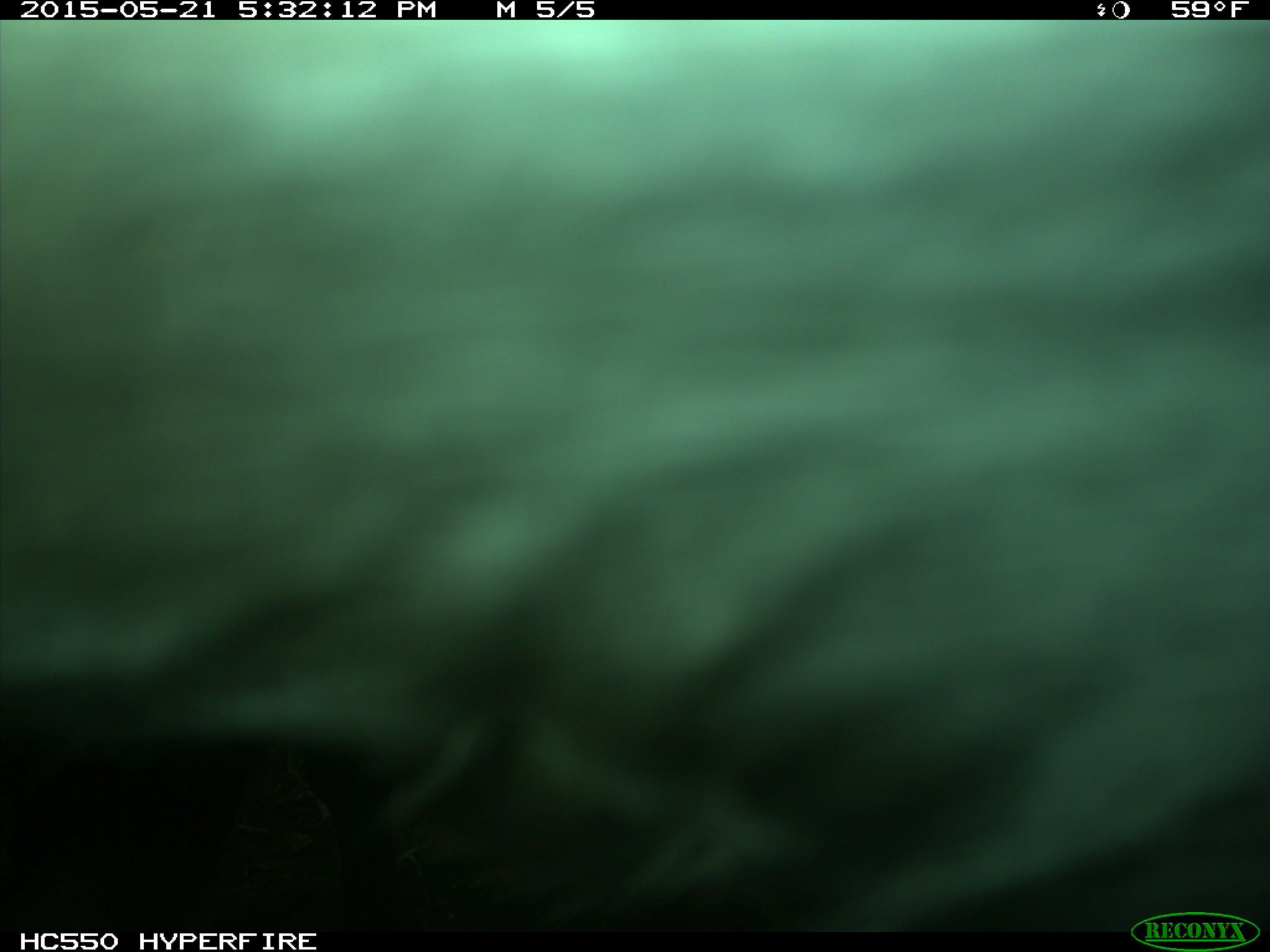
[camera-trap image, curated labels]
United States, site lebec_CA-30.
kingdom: Animalia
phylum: Chordata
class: Mammalia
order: Artiodactyla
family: Bovidae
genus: Bos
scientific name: Bos taurus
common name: domestic cow